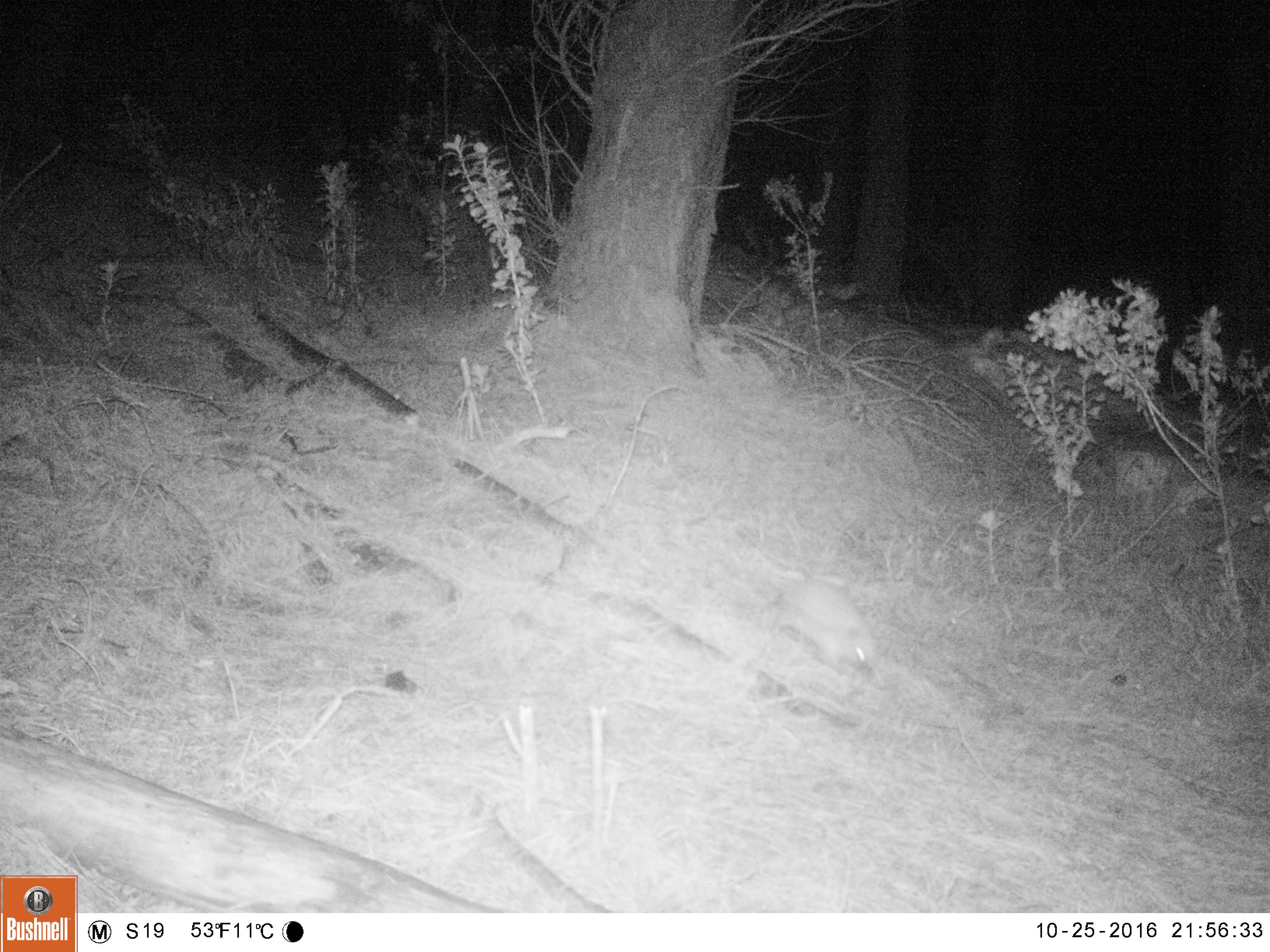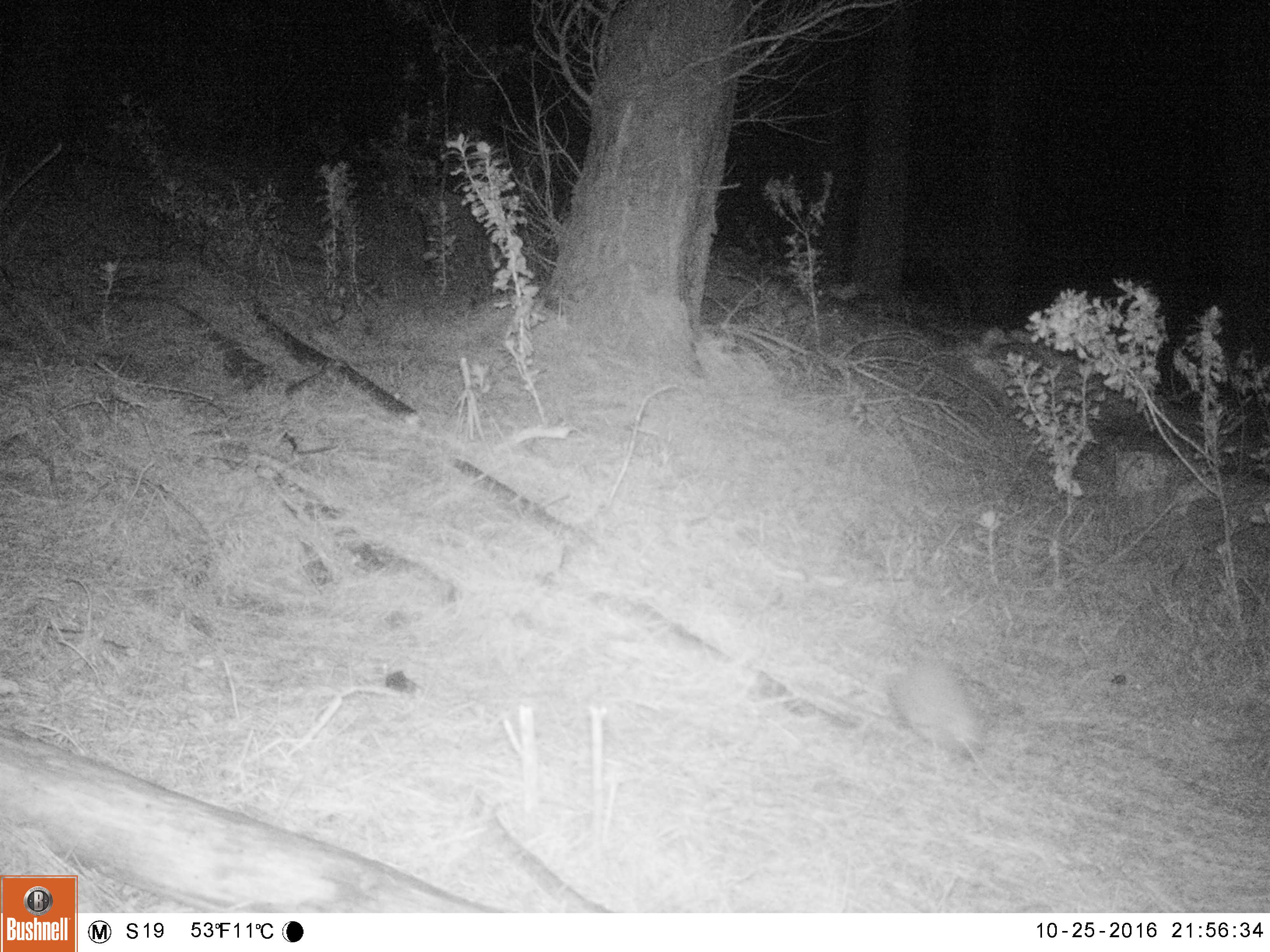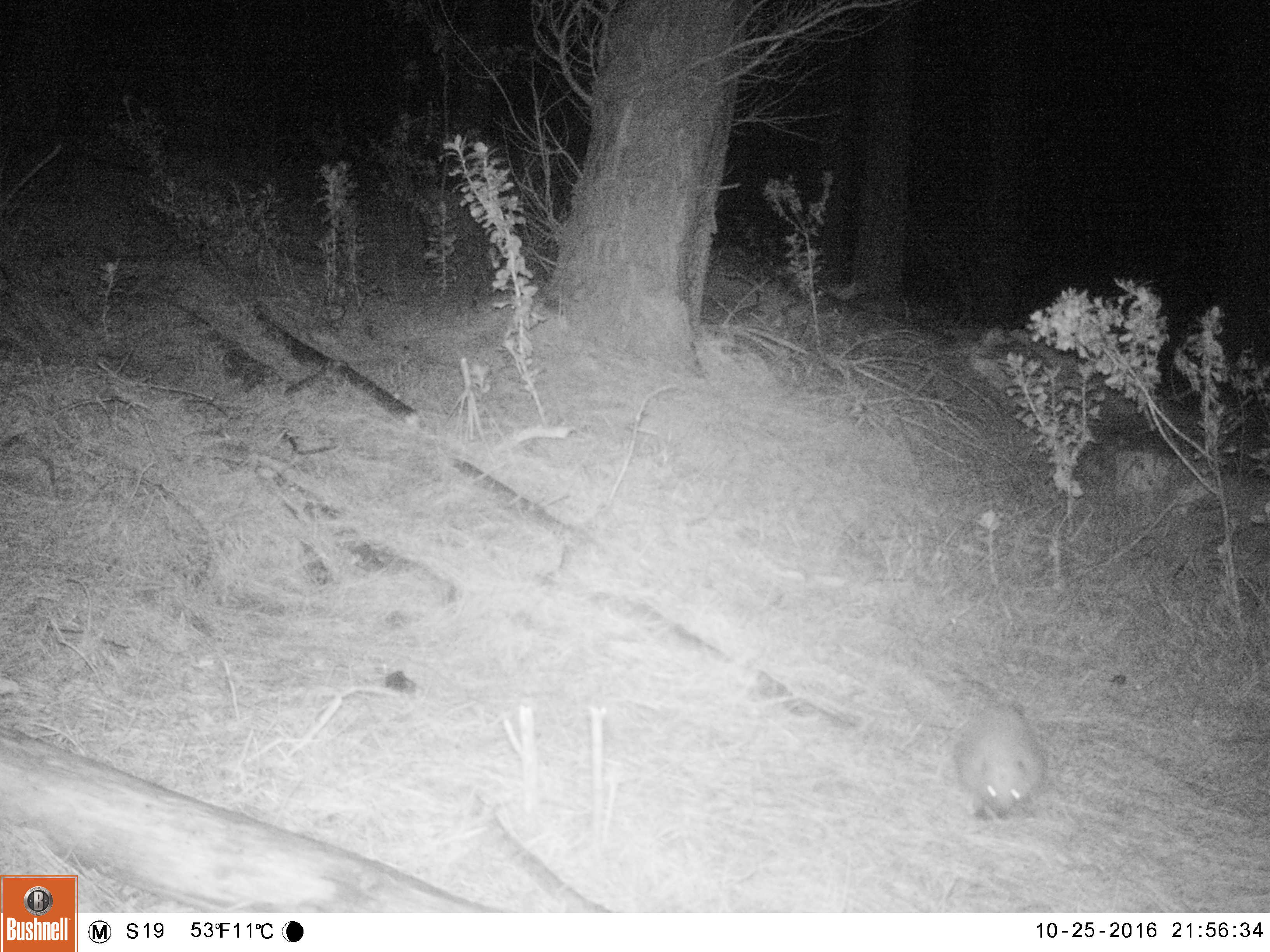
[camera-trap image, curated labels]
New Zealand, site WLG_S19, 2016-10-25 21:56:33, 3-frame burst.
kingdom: Animalia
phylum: Chordata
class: Mammalia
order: Eulipotyphla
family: Erinaceidae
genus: Erinaceus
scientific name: Erinaceus europaeus europaeus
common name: european hedgehog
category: hedgehog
Hedgehog (european hedgehog) (Erinaceus europaeus europaeus).